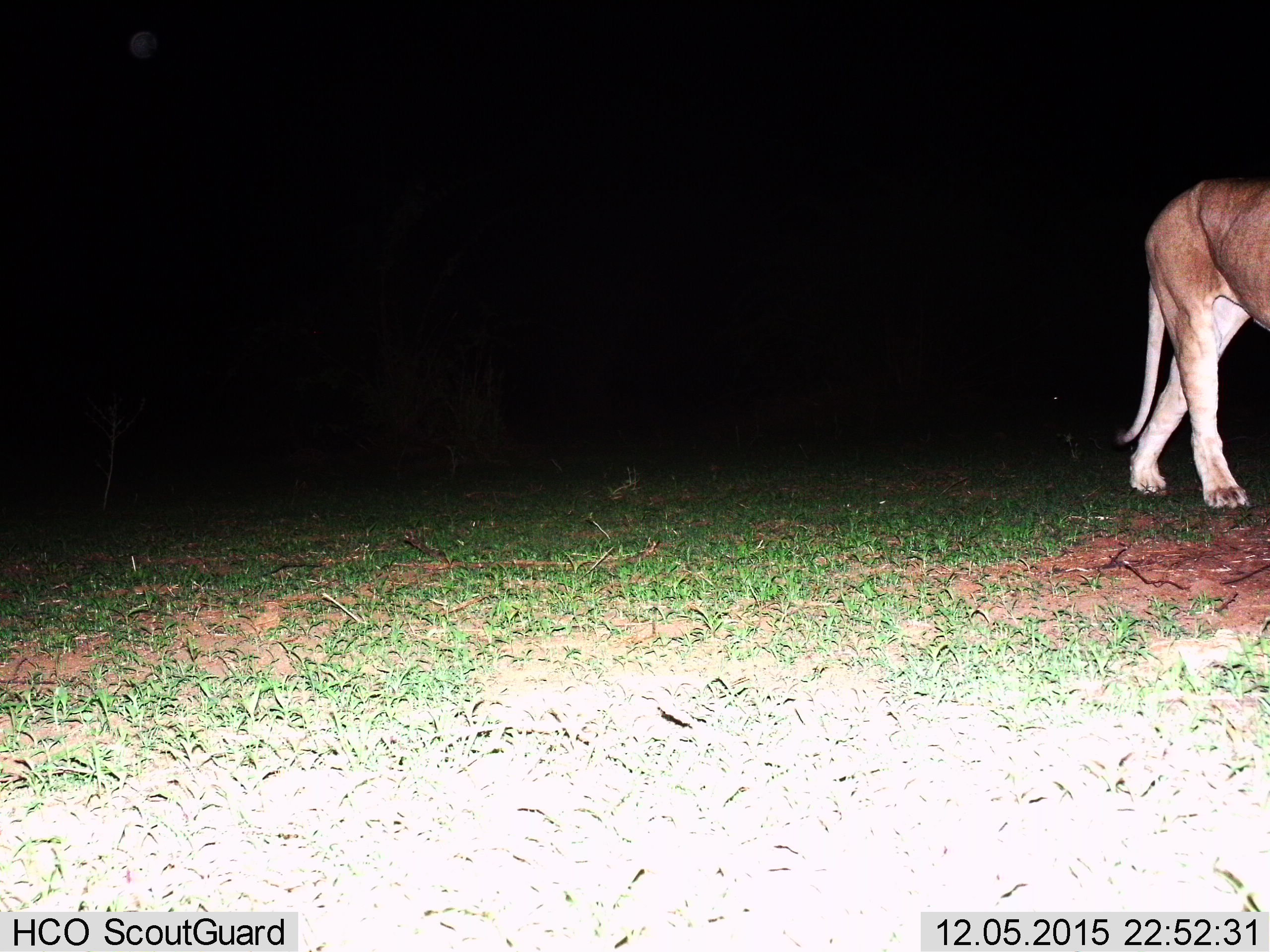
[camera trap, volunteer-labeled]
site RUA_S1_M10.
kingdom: Animalia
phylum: Chordata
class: Mammalia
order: Carnivora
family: Felidae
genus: Panthera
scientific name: Panthera leo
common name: lion female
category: lionfemale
Lionfemale (lion female) (Panthera leo), count 1. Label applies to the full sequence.